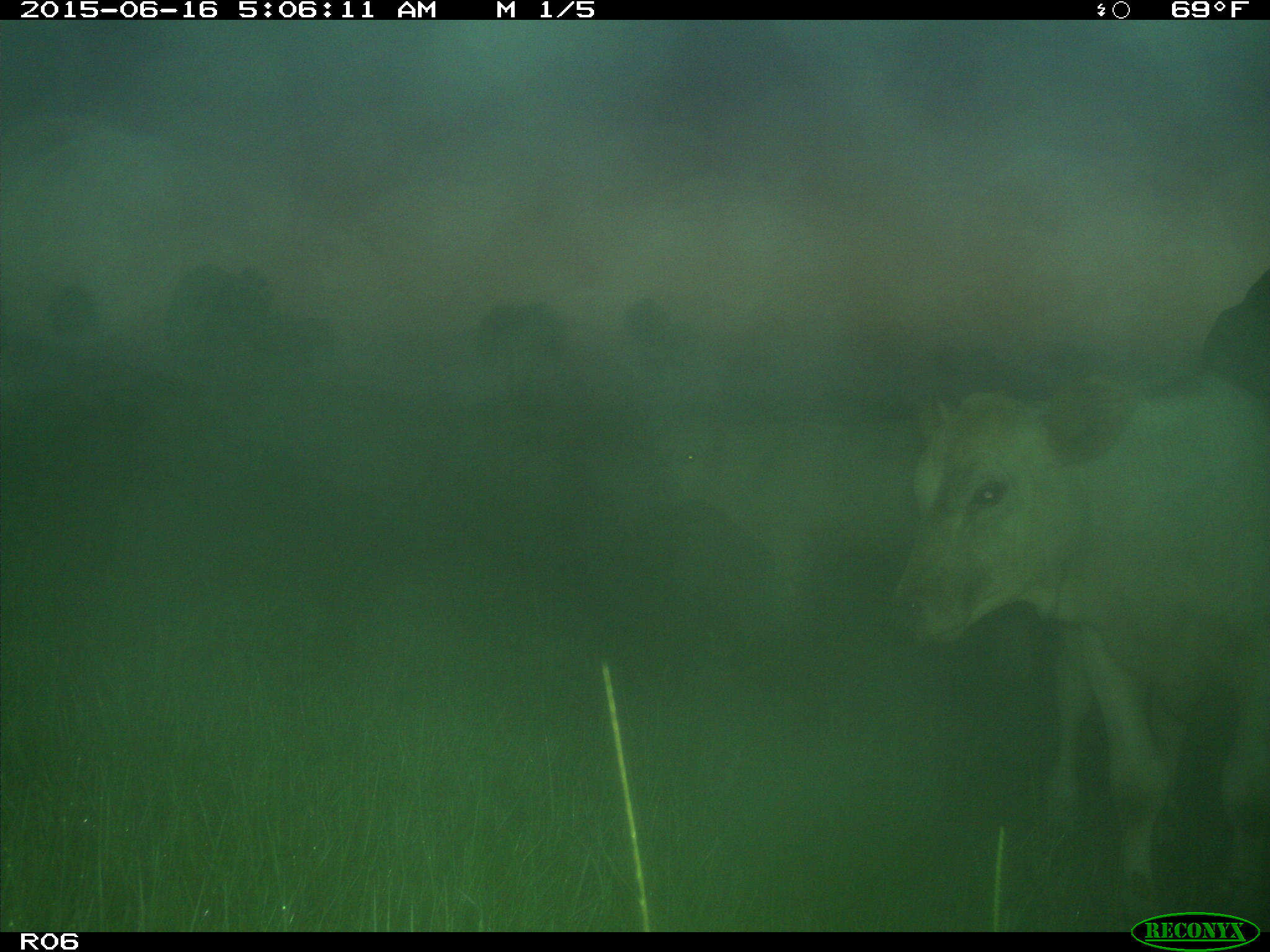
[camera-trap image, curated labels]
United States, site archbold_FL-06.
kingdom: Animalia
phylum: Chordata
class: Mammalia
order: Artiodactyla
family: Bovidae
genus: Bos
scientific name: Bos taurus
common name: domestic cow